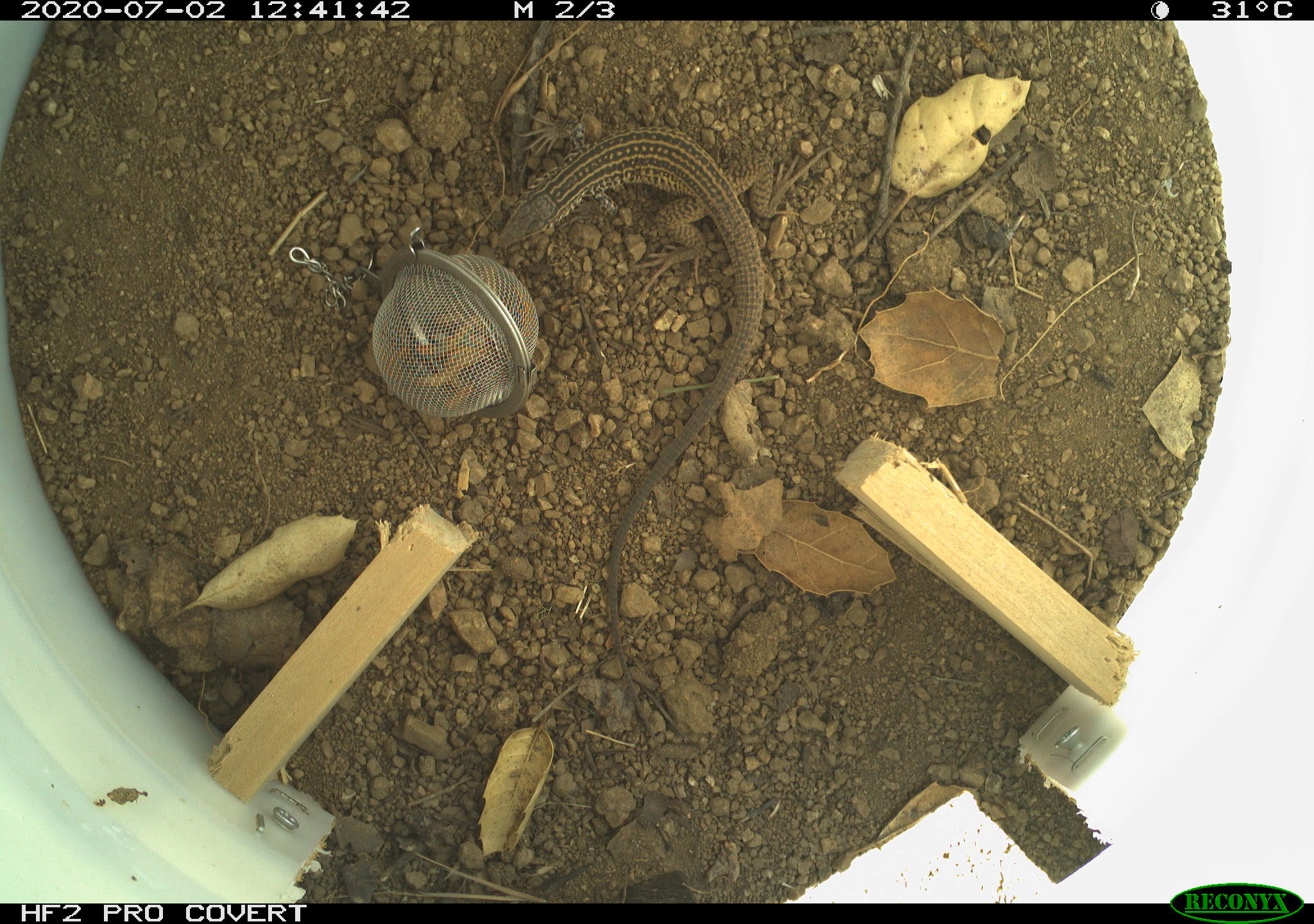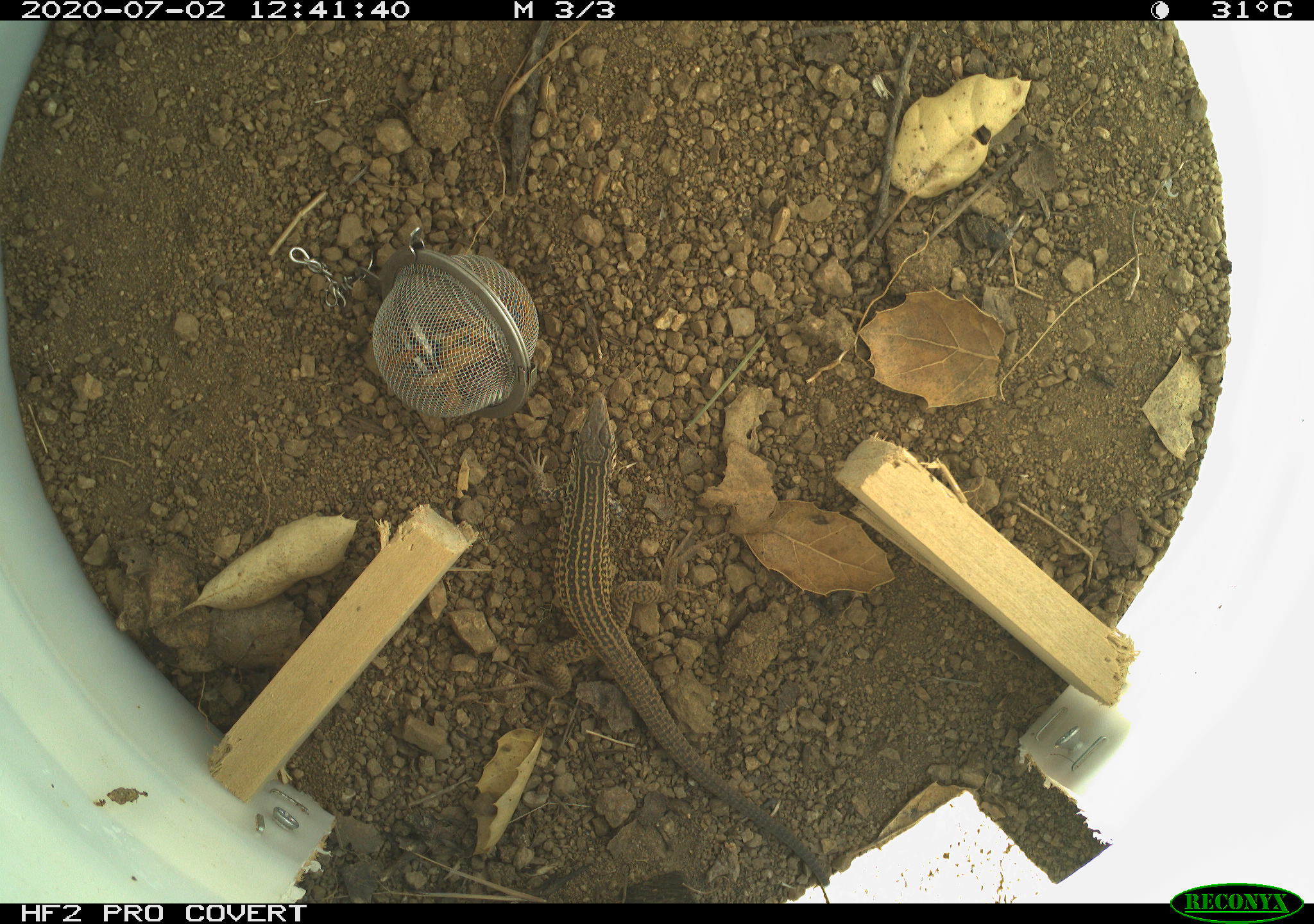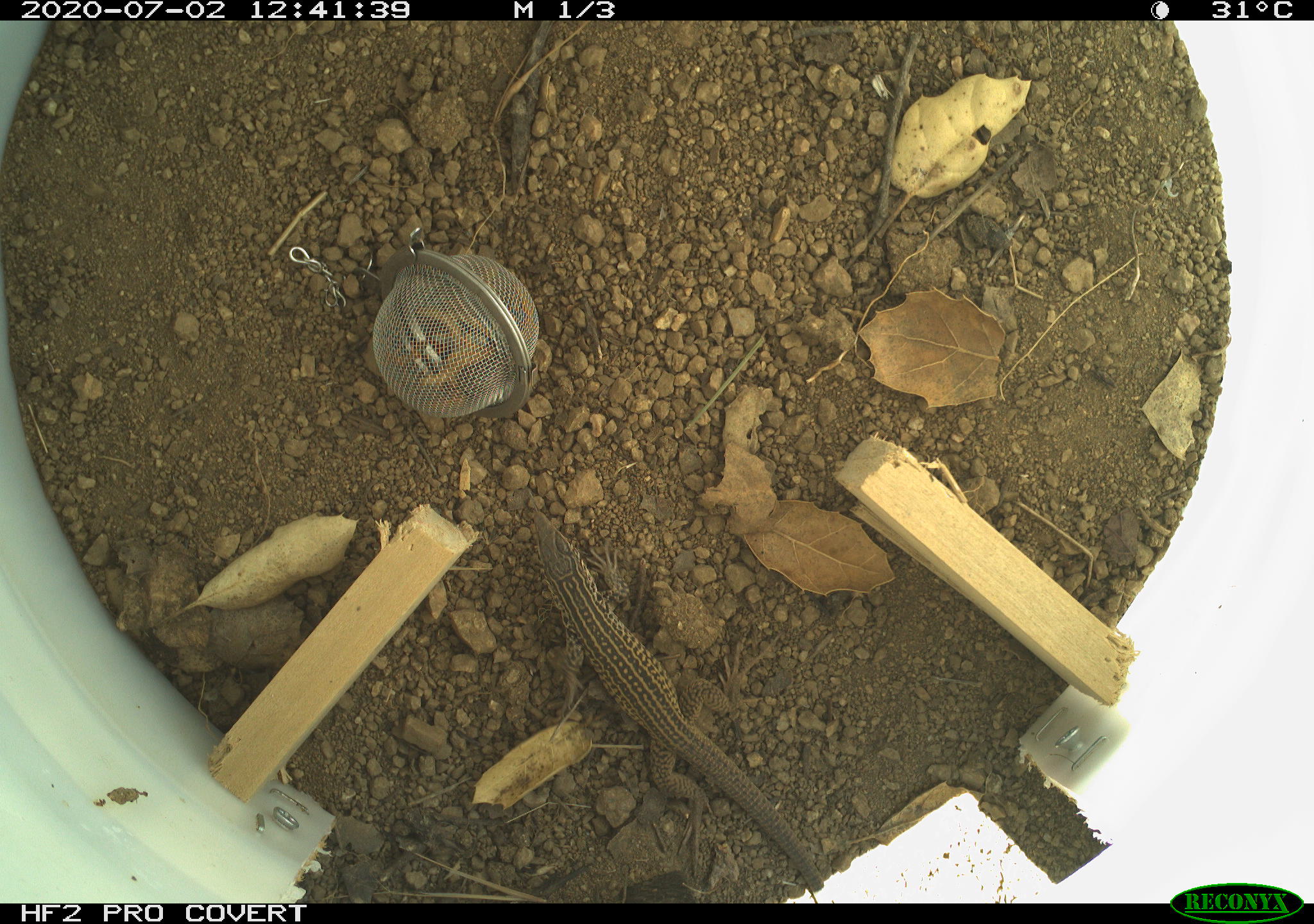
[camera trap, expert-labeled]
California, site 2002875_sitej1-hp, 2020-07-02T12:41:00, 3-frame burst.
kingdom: Animalia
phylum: Chordata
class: Reptilia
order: Squamata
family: Teiidae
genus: Aspidoscelis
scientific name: Aspidoscelis tigris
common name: western whiptail